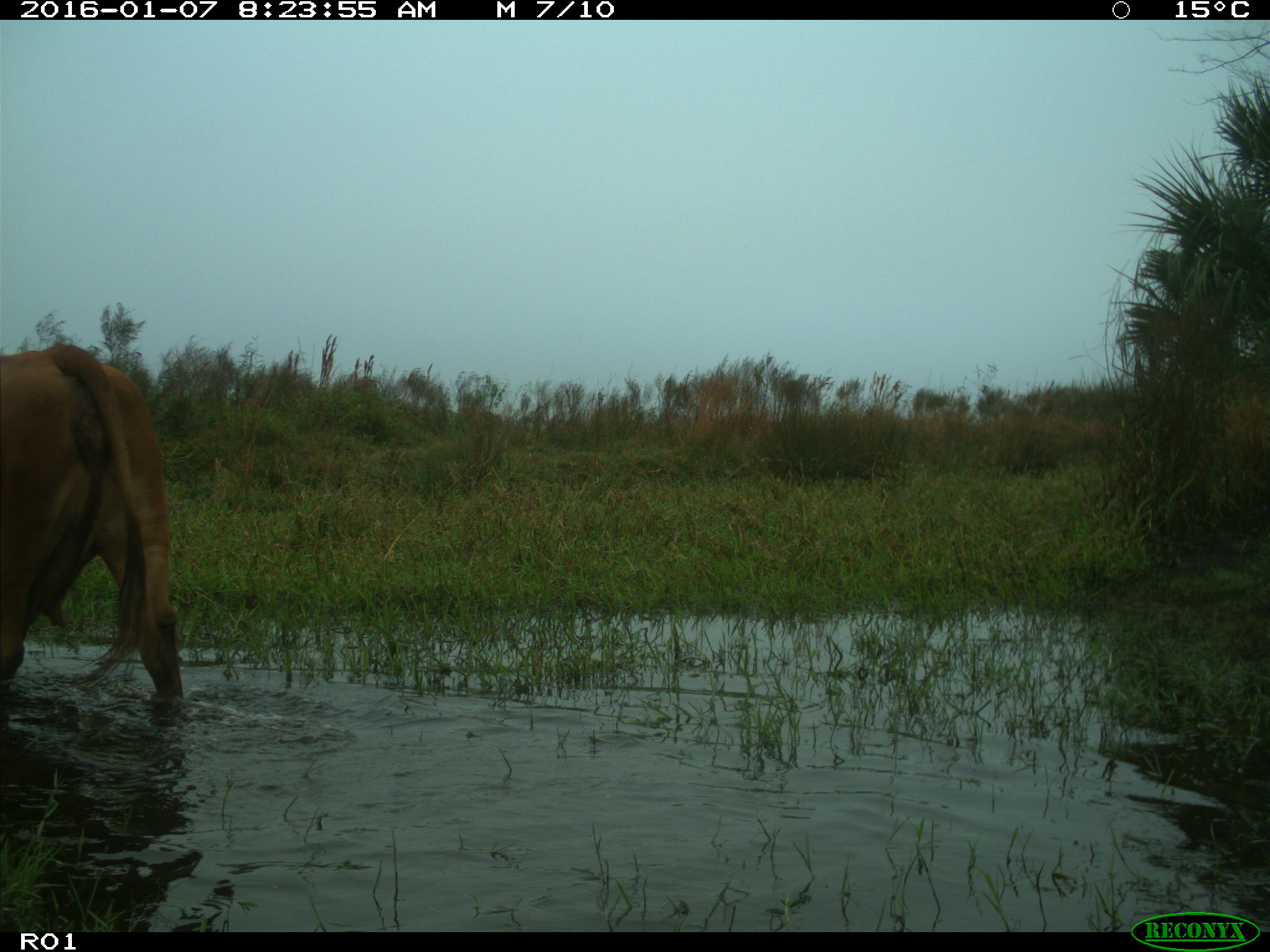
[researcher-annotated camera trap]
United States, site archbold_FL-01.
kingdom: Animalia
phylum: Chordata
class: Mammalia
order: Artiodactyla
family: Bovidae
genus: Bos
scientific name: Bos taurus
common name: domestic cow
Bos taurus (domestic cow).